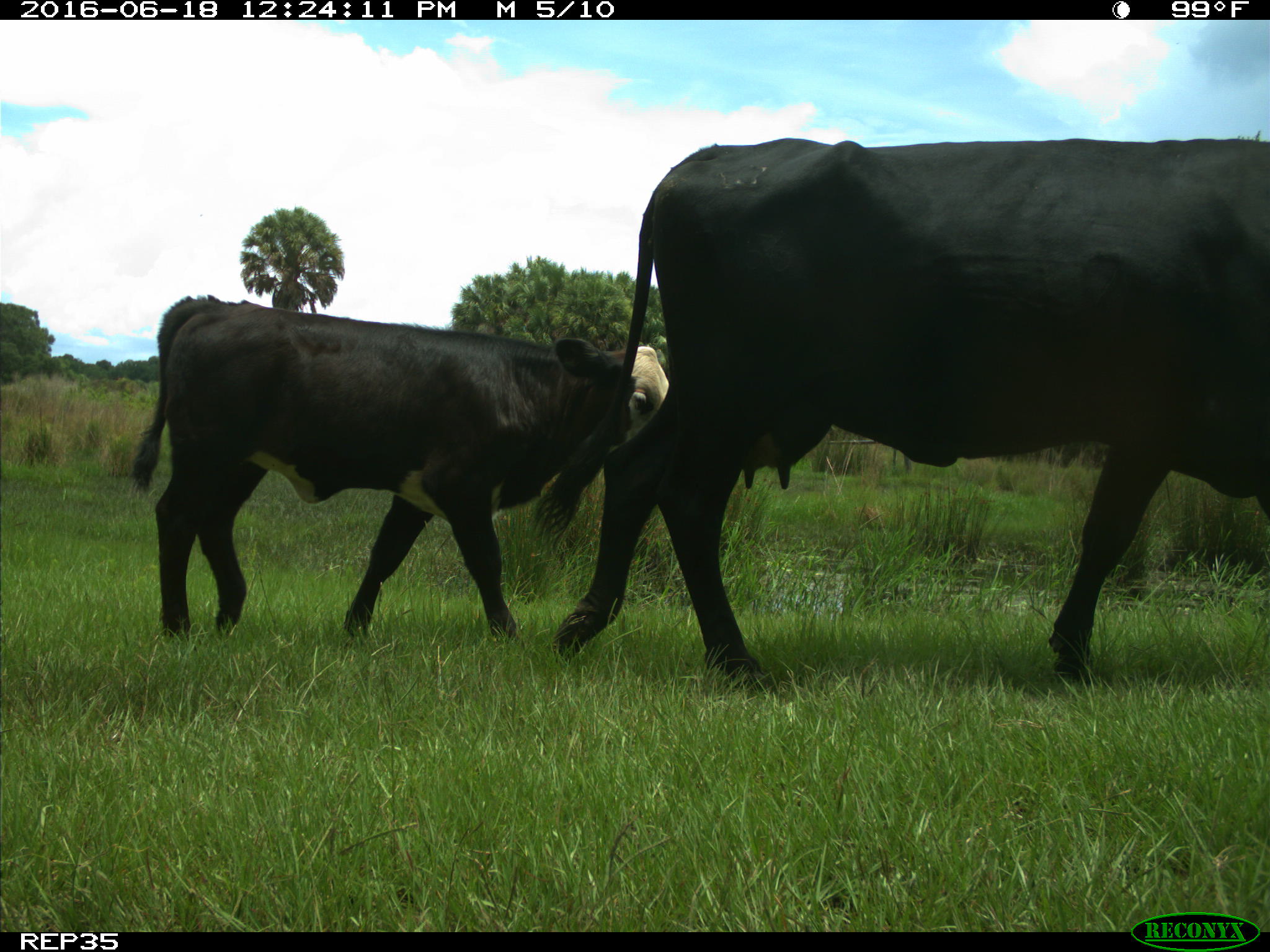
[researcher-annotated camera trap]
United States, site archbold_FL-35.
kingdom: Animalia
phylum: Chordata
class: Mammalia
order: Artiodactyla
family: Bovidae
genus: Bos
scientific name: Bos taurus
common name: domestic cow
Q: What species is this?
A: Bos taurus (domestic cow).